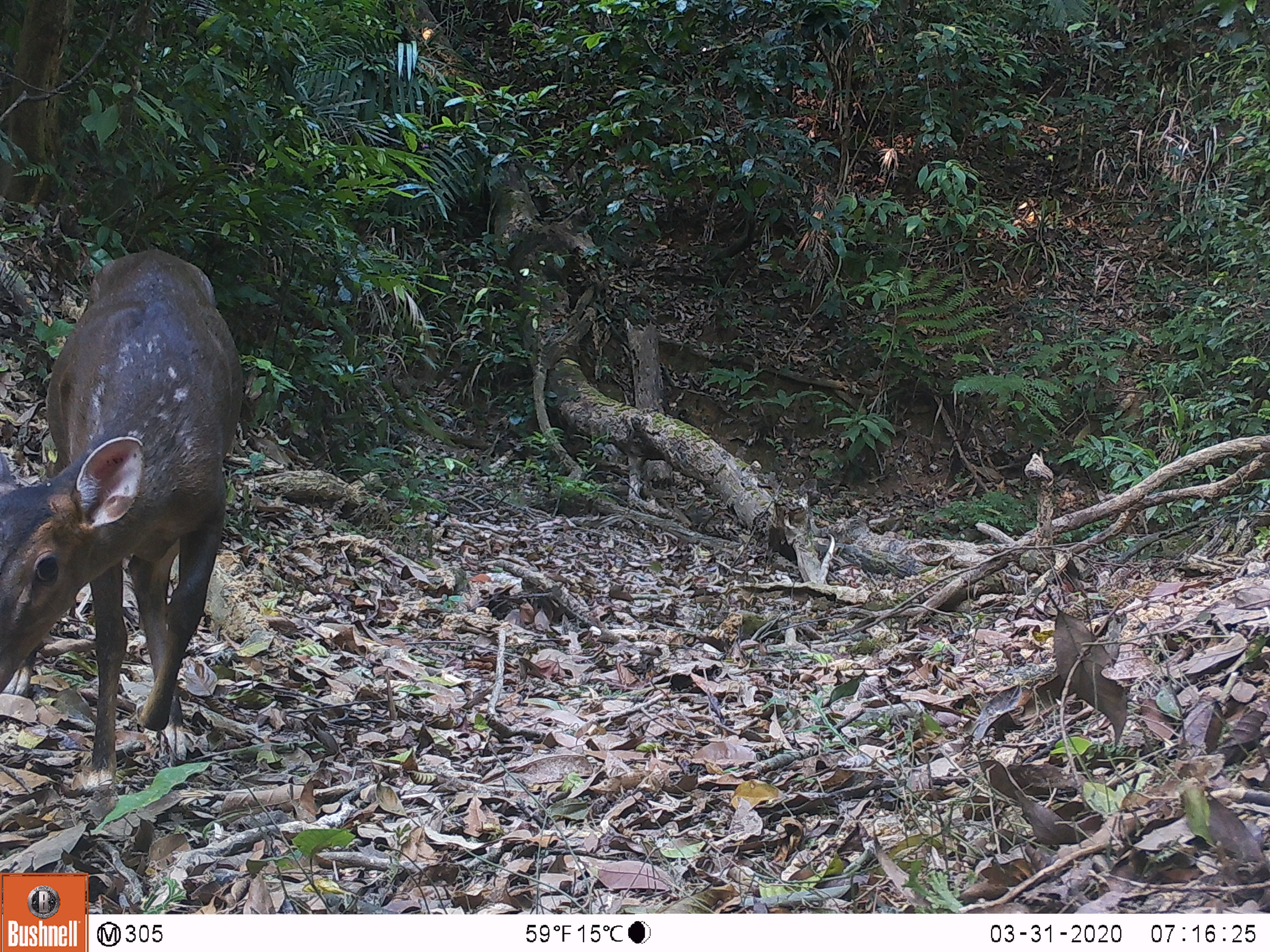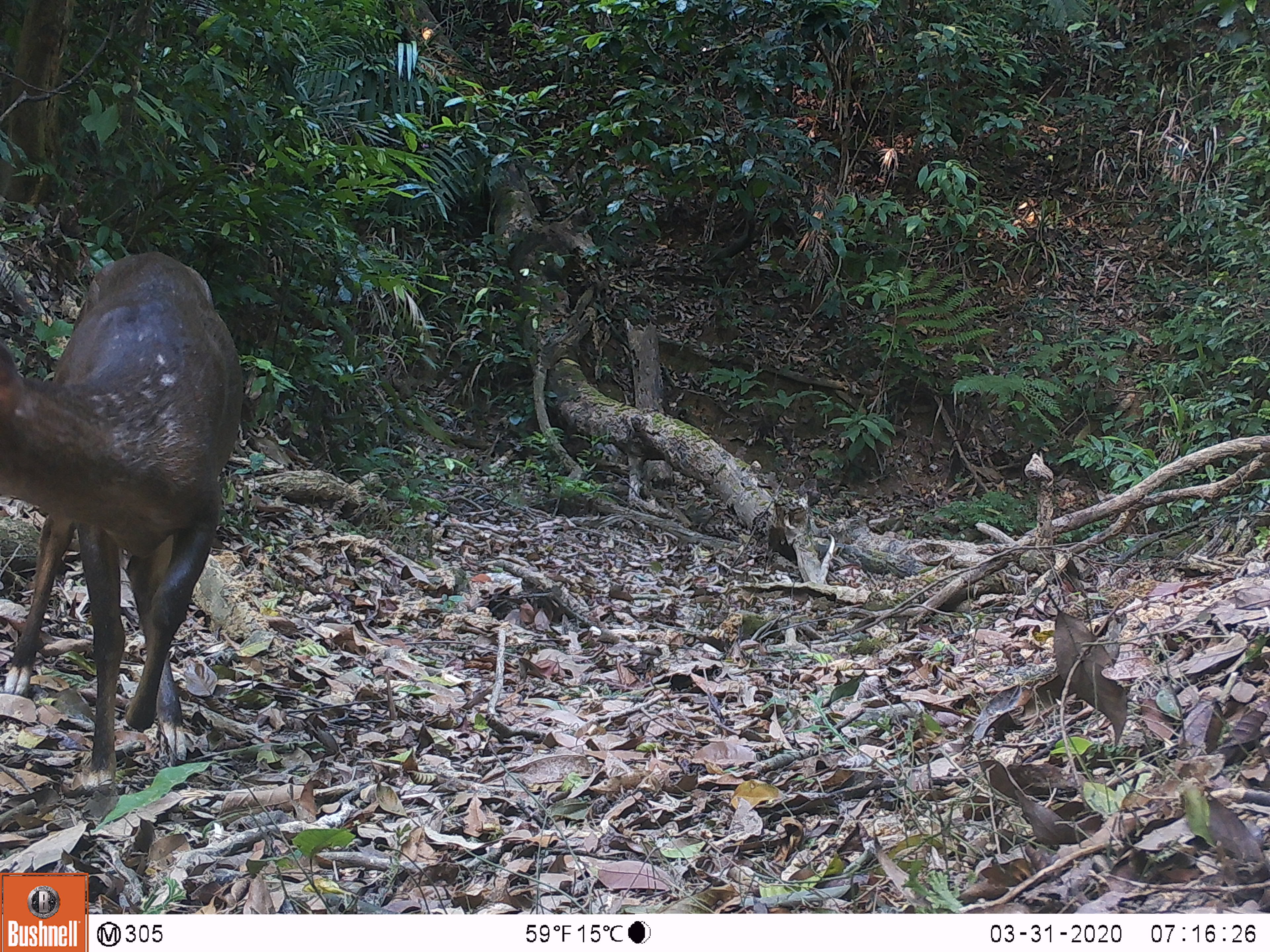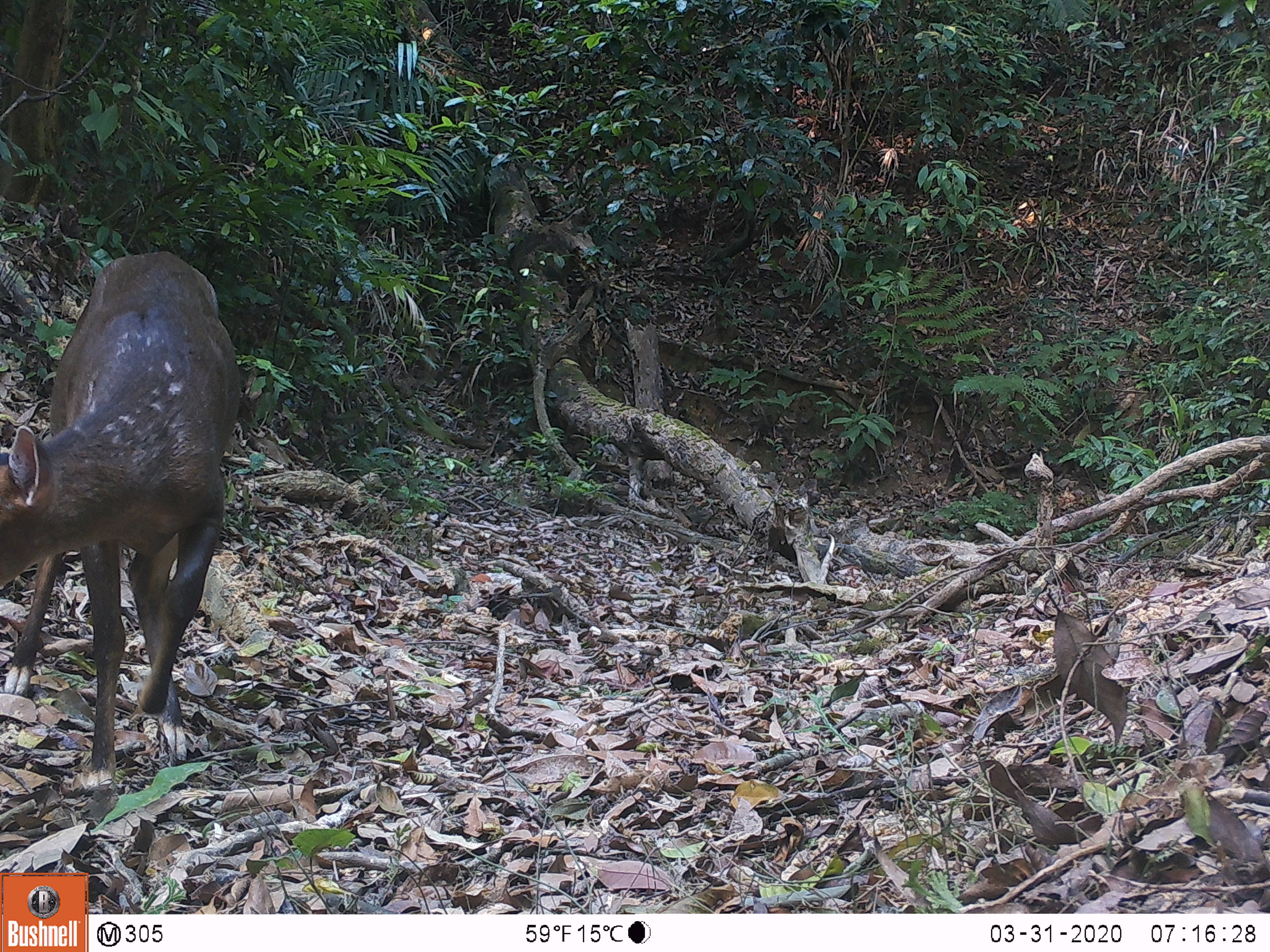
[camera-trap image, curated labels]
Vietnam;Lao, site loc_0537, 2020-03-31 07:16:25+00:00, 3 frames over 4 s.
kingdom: Animalia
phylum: Chordata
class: Mammalia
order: Artiodactyla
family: Cervidae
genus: Muntiacus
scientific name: Muntiacus vuquangensis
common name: large-antlered muntjac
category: large antlered muntjac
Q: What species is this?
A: Large antlered muntjac (large-antlered muntjac) (Muntiacus vuquangensis).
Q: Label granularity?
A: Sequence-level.